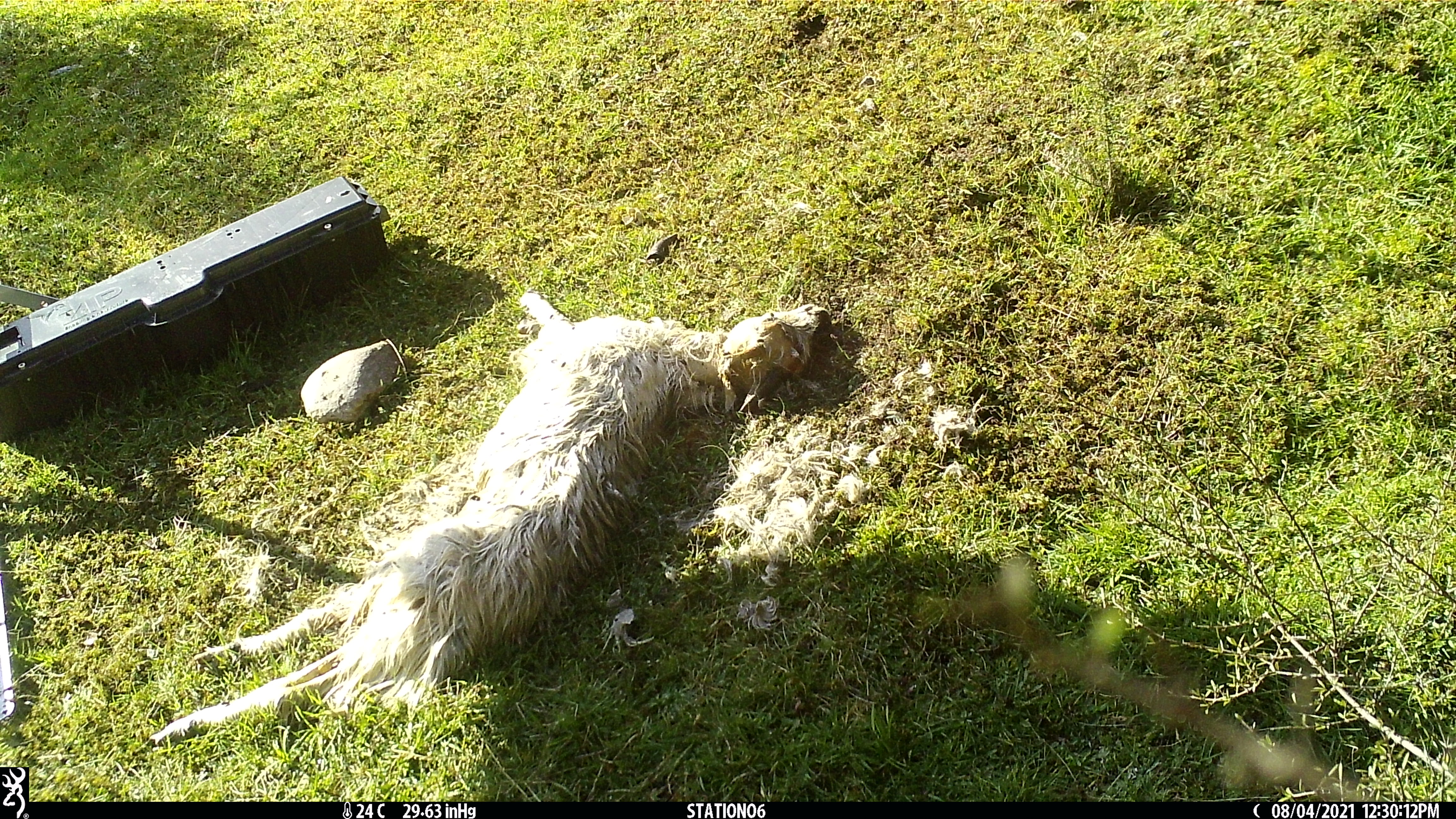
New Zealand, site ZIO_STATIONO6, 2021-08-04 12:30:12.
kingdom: Animalia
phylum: Chordata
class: Aves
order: Passeriformes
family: Rhipiduridae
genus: Rhipidura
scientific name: Rhipidura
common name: fantails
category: fantail